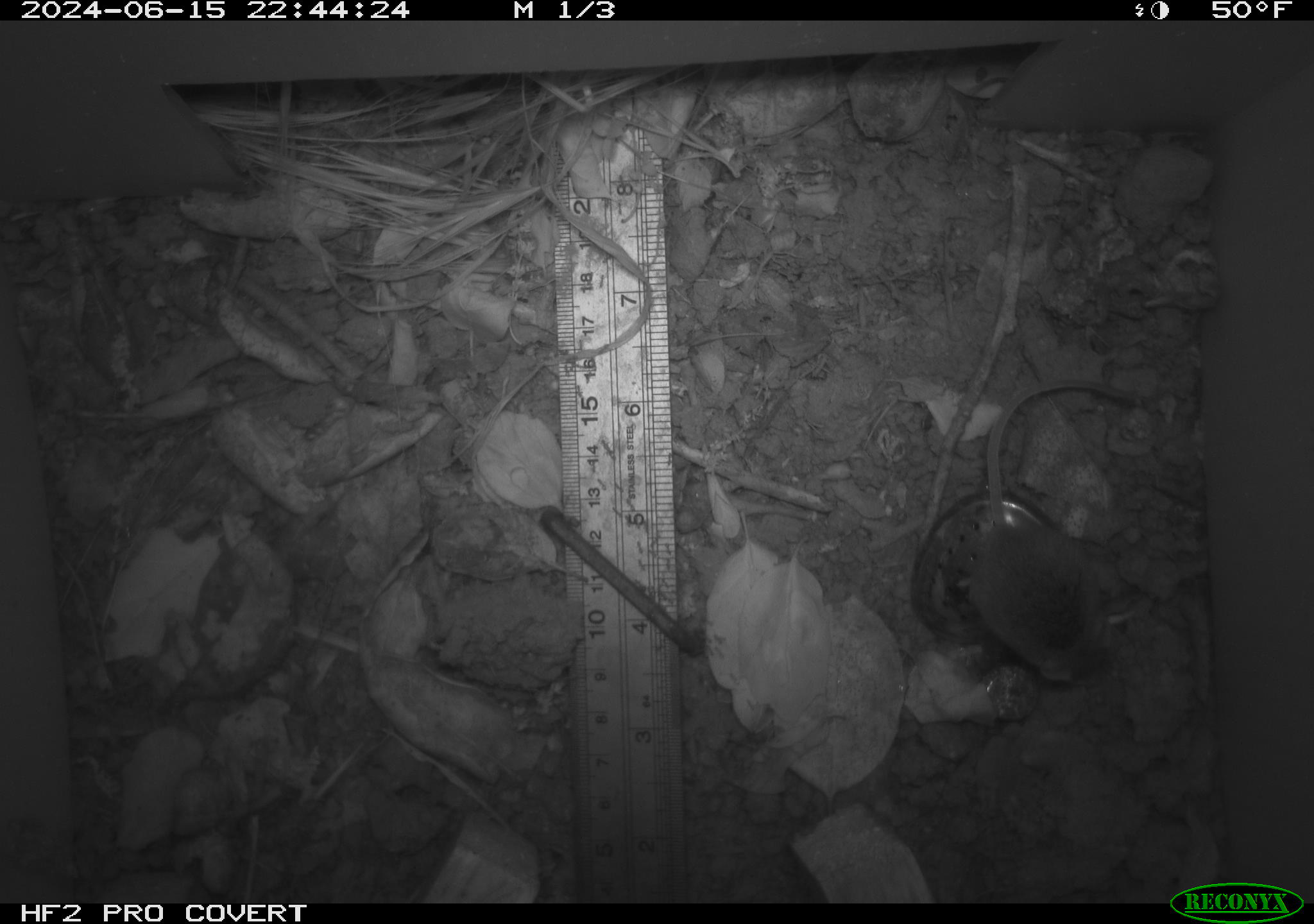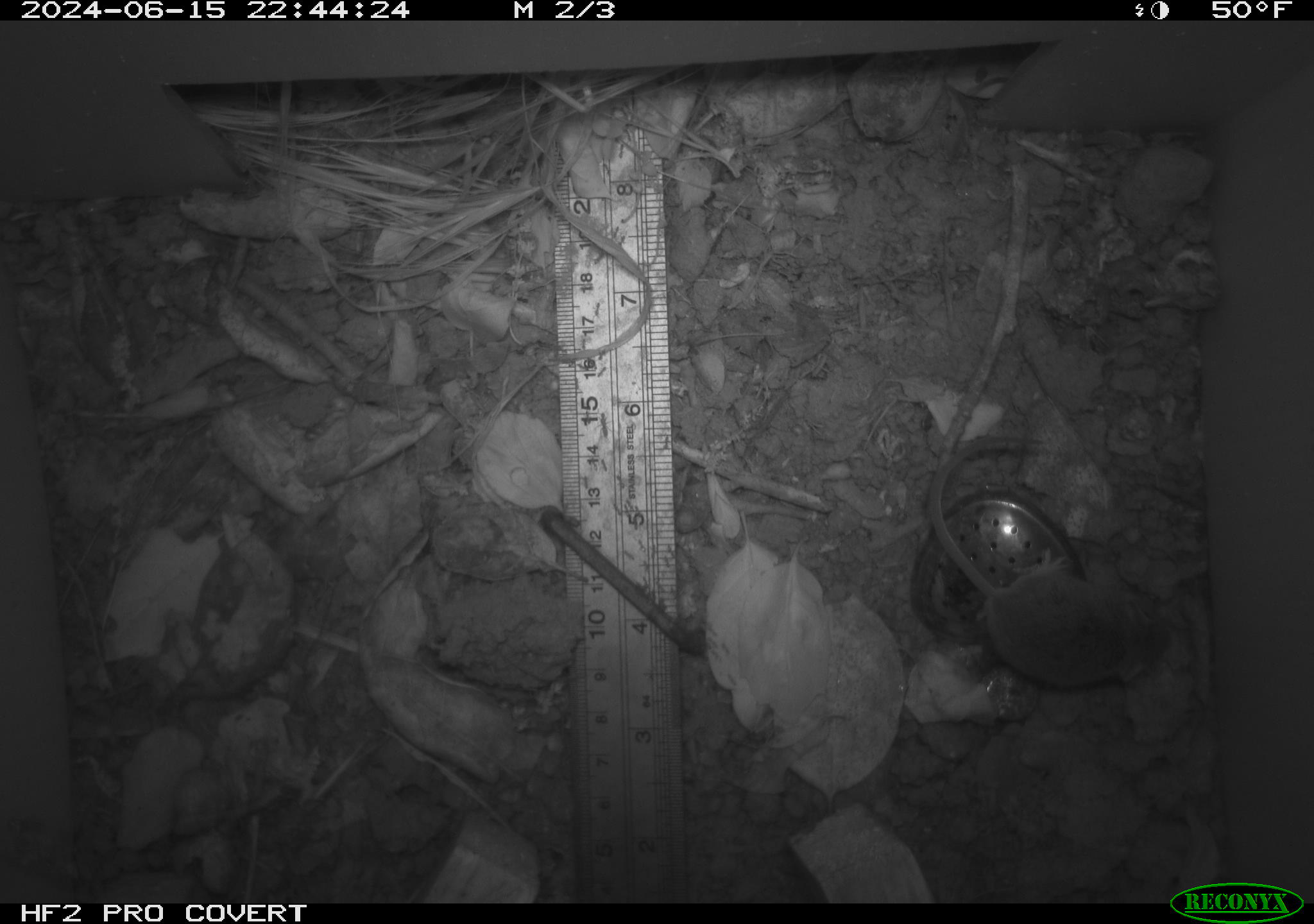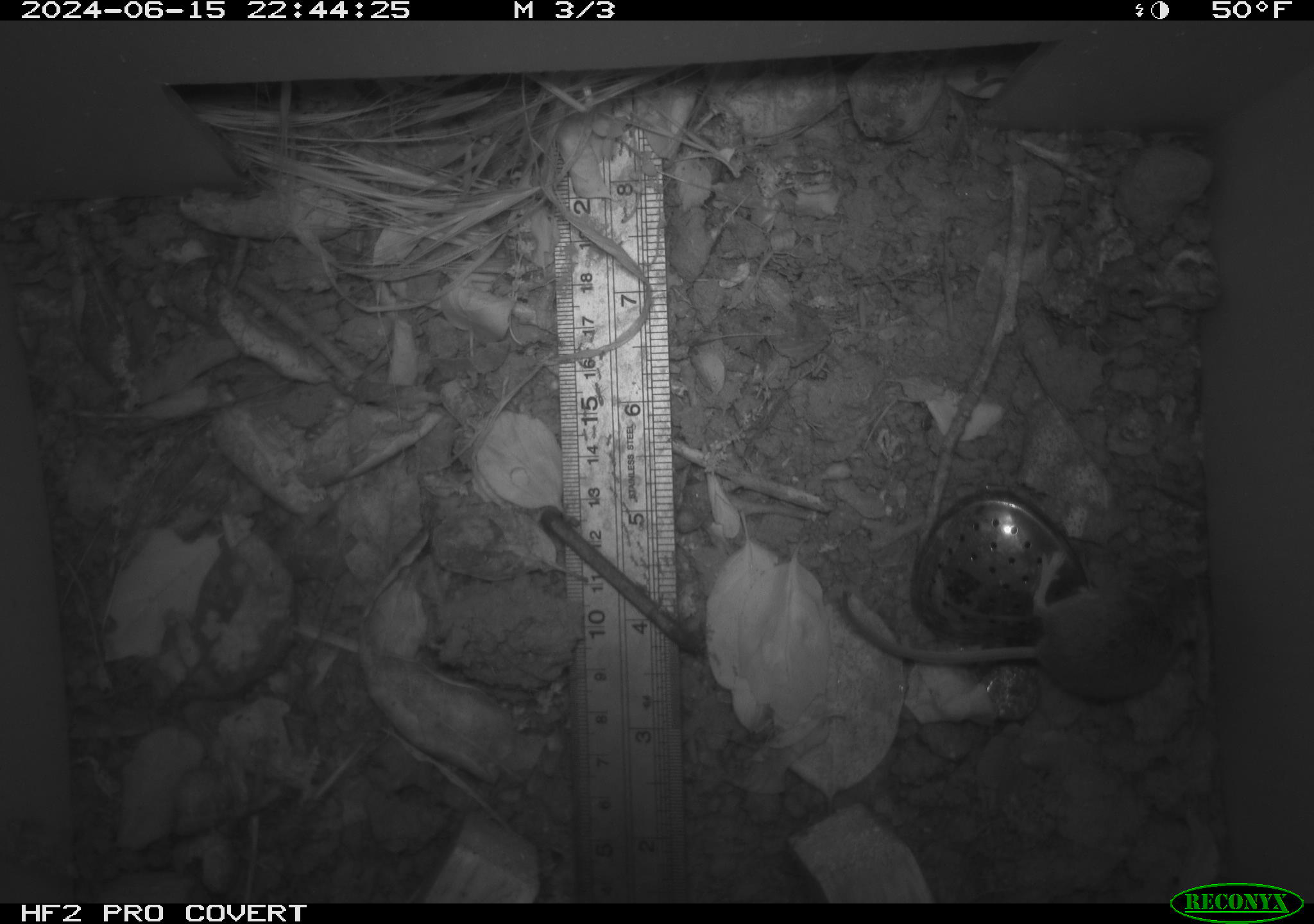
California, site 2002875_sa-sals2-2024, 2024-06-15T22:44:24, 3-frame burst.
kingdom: Animalia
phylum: Chordata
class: Mammalia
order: Rodentia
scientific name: Rodentia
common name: mouse species